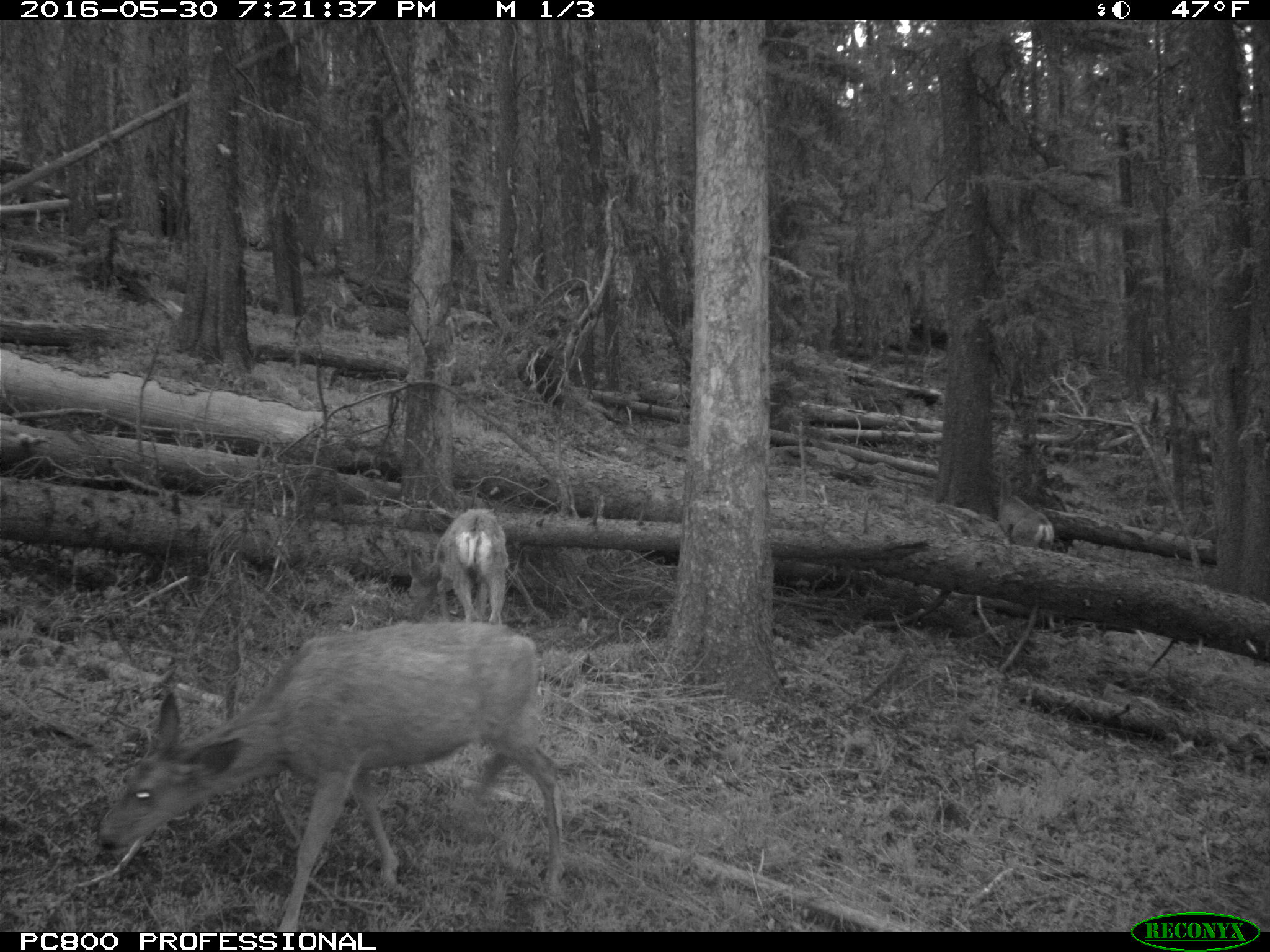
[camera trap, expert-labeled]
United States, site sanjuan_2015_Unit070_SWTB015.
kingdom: Animalia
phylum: Chordata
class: Mammalia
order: Artiodactyla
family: Cervidae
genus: Odocoileus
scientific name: Odocoileus hemionus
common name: mule deer